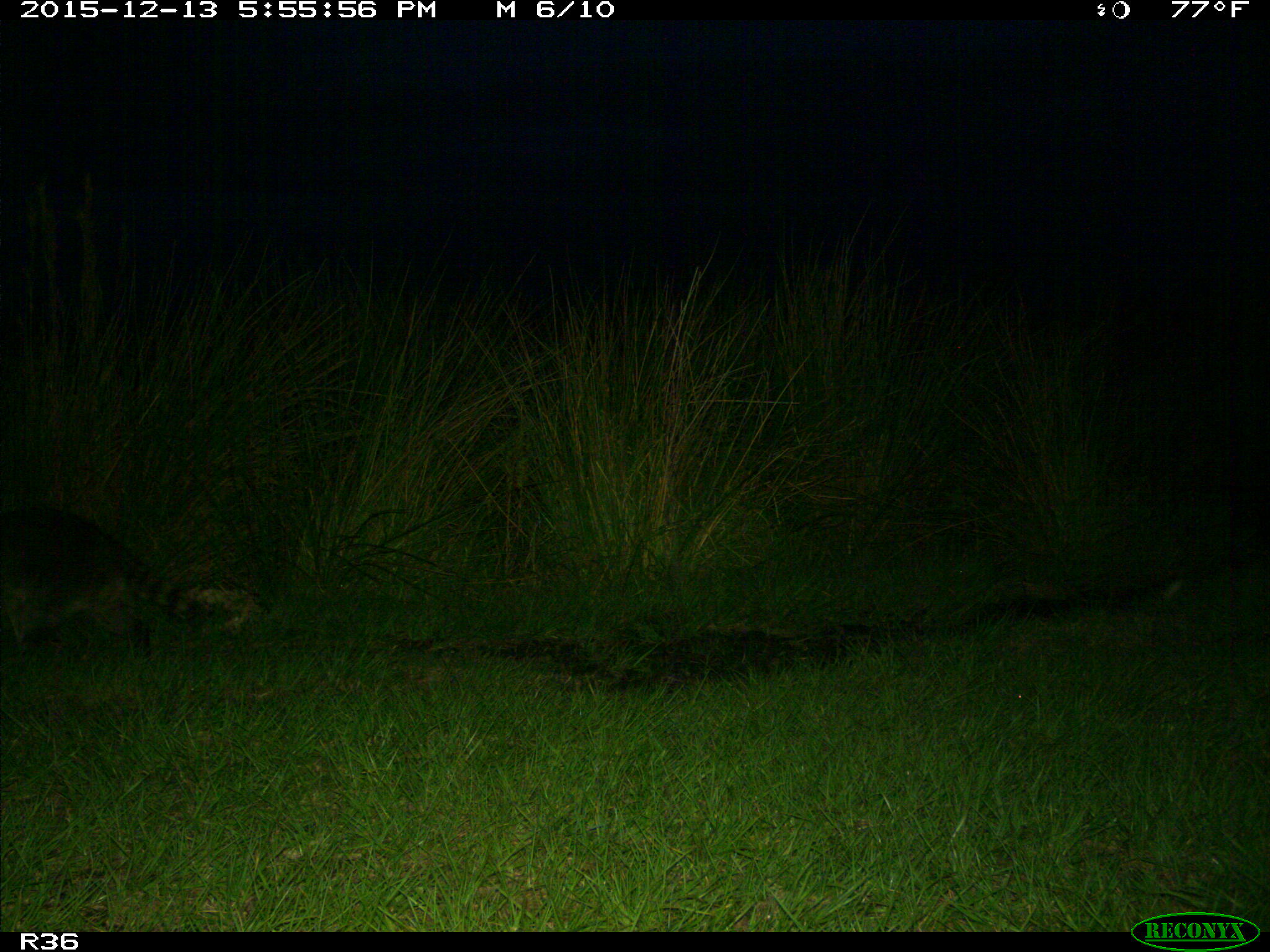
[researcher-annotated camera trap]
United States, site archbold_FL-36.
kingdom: Animalia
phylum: Chordata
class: Mammalia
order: Carnivora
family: Procyonidae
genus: Procyon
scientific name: Procyon lotor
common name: common raccoon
Procyon lotor (common raccoon).